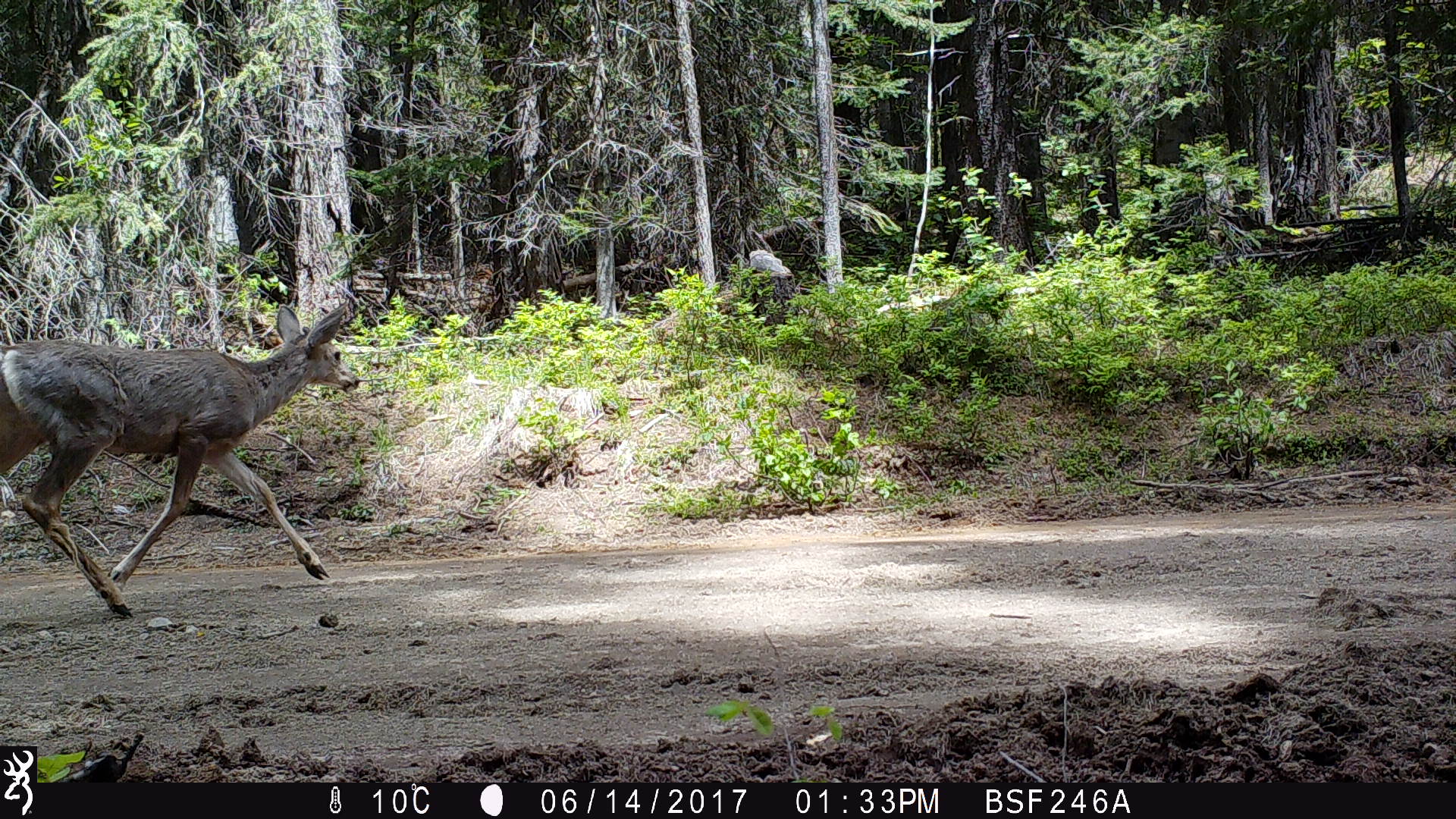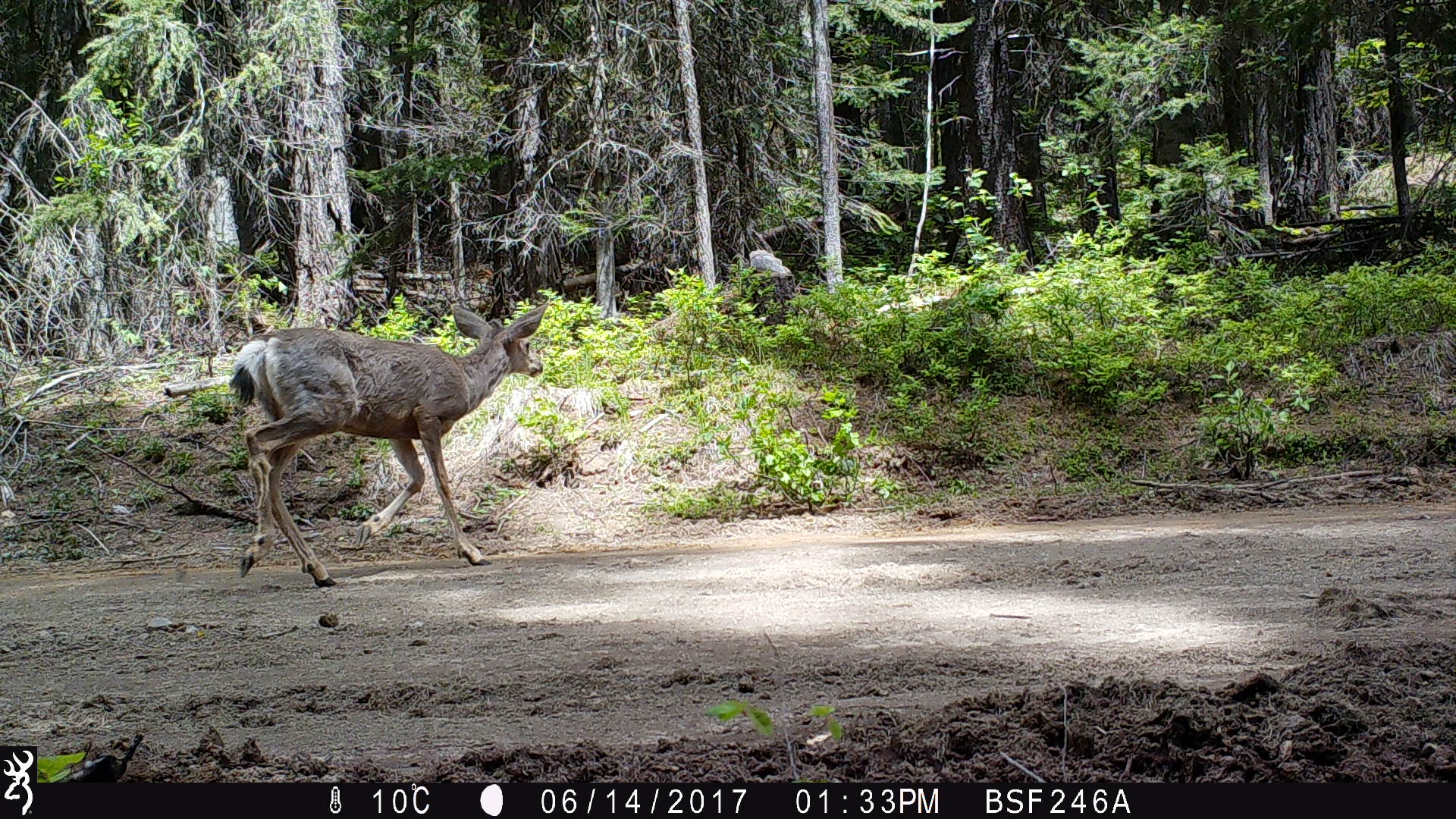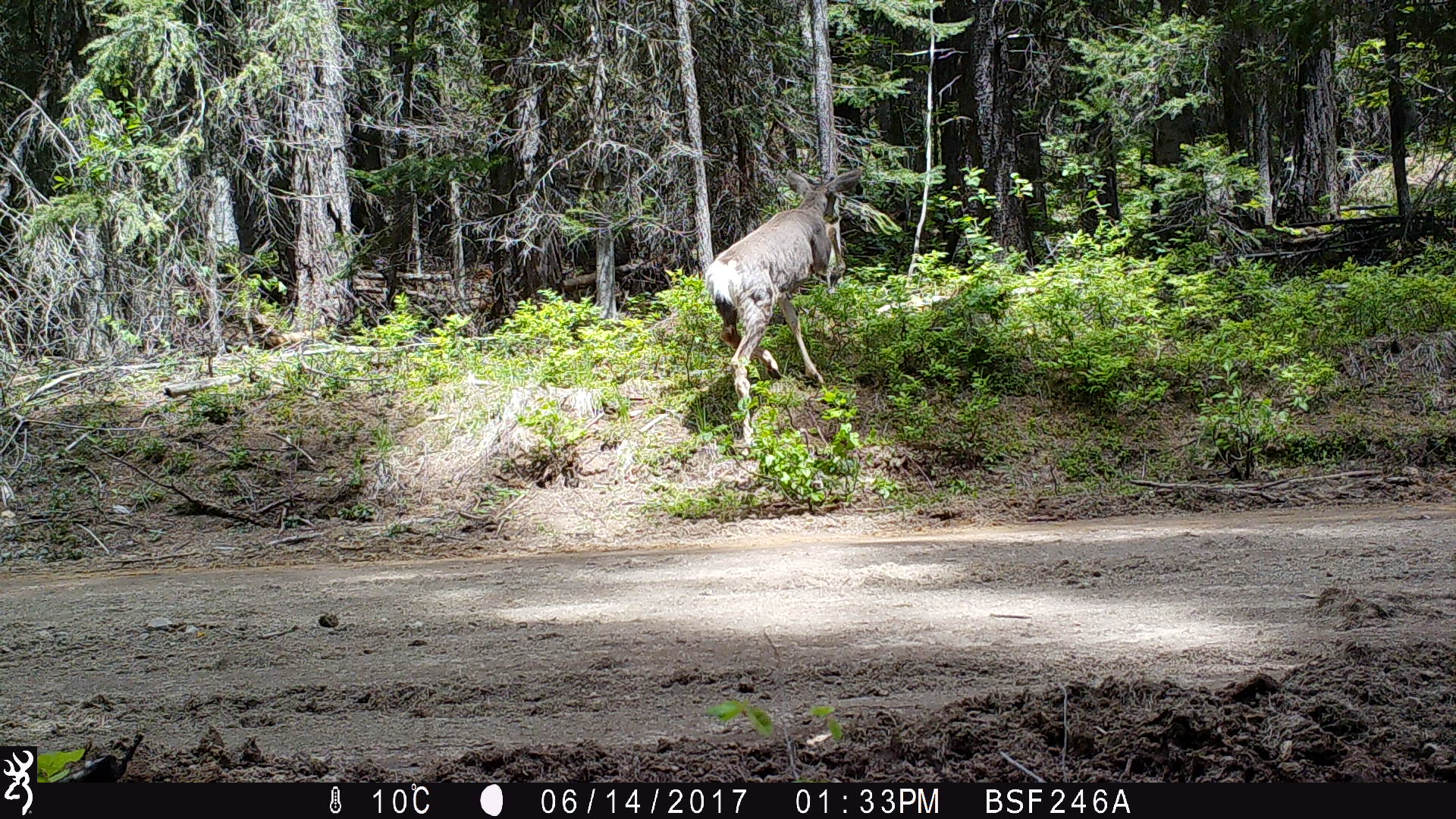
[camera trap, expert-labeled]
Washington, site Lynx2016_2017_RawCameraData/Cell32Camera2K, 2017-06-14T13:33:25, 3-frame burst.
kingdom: Animalia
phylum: Chordata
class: Mammalia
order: Artiodactyla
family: Cervidae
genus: Odocoileus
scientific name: Odocoileus hemionus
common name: mule deer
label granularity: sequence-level